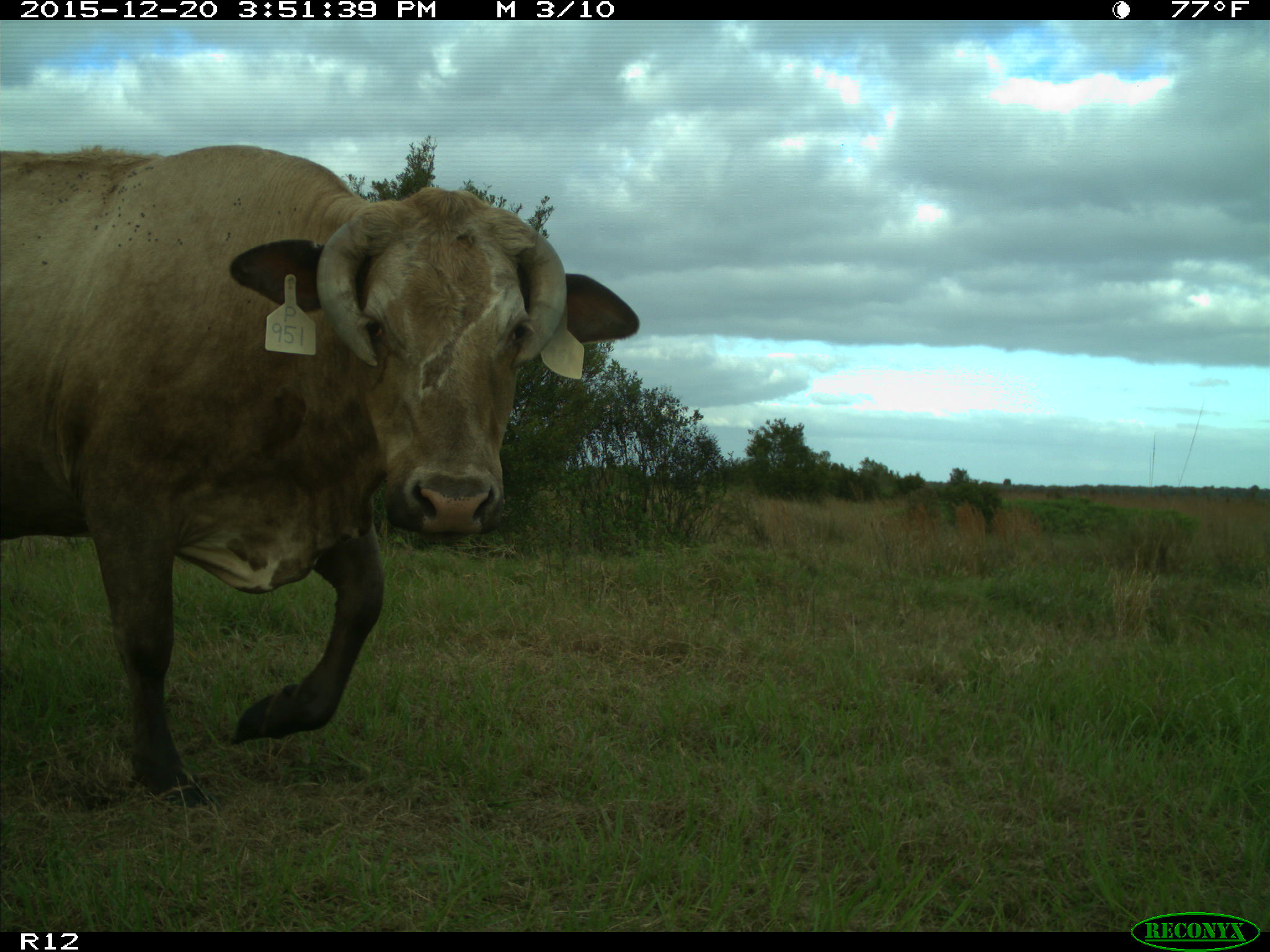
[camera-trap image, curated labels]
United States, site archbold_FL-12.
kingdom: Animalia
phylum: Chordata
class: Mammalia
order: Artiodactyla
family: Bovidae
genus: Bos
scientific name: Bos taurus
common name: domestic cow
Bos taurus (domestic cow).